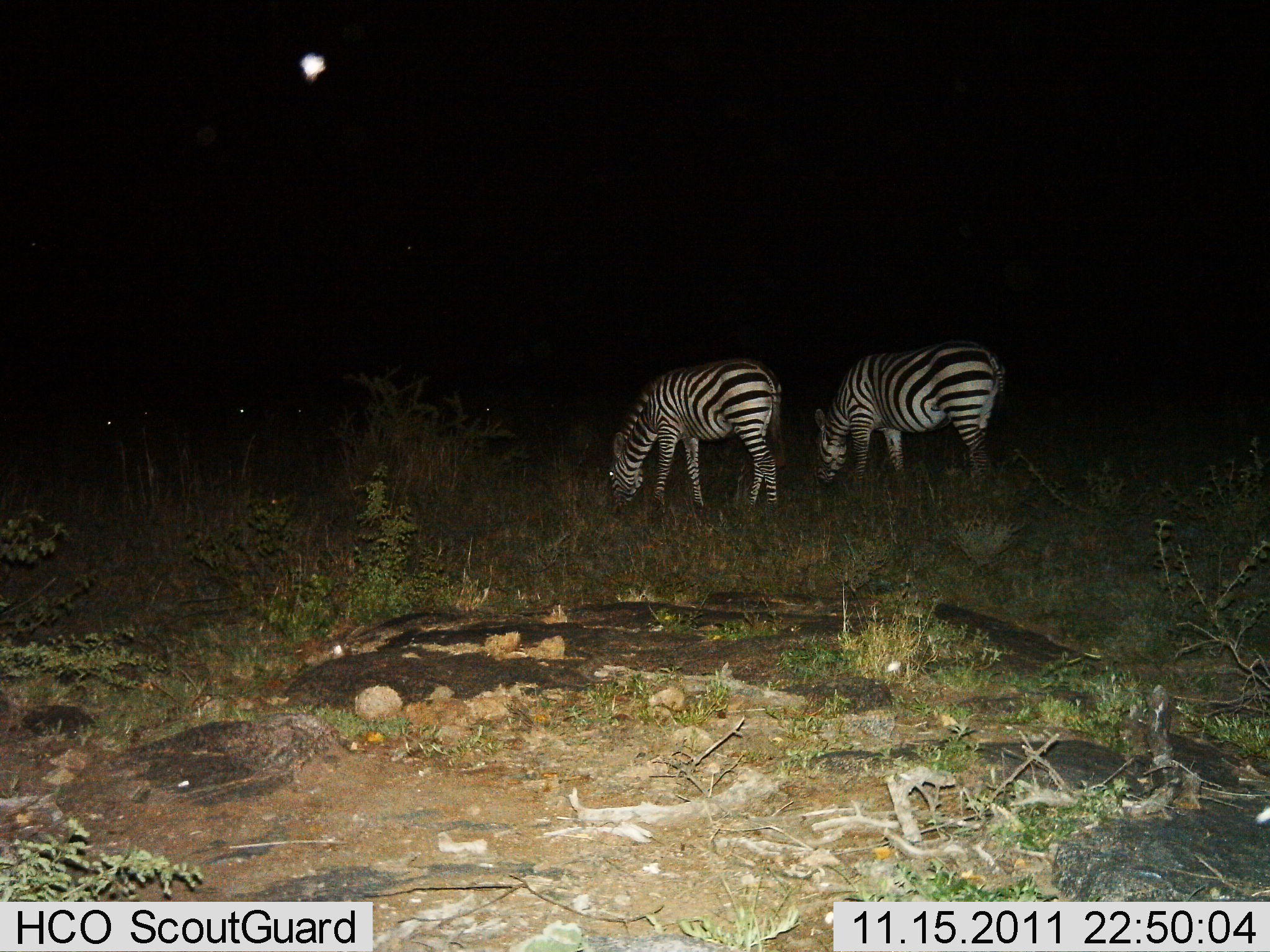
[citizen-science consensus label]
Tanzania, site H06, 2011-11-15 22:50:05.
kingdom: Animalia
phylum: Chordata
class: Mammalia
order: Perissodactyla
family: Equidae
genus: Equus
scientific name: Equus quagga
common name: plains zebra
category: zebra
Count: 2.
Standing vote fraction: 36%.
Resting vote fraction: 0%.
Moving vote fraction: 0%.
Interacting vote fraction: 0%.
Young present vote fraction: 0%.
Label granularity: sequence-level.